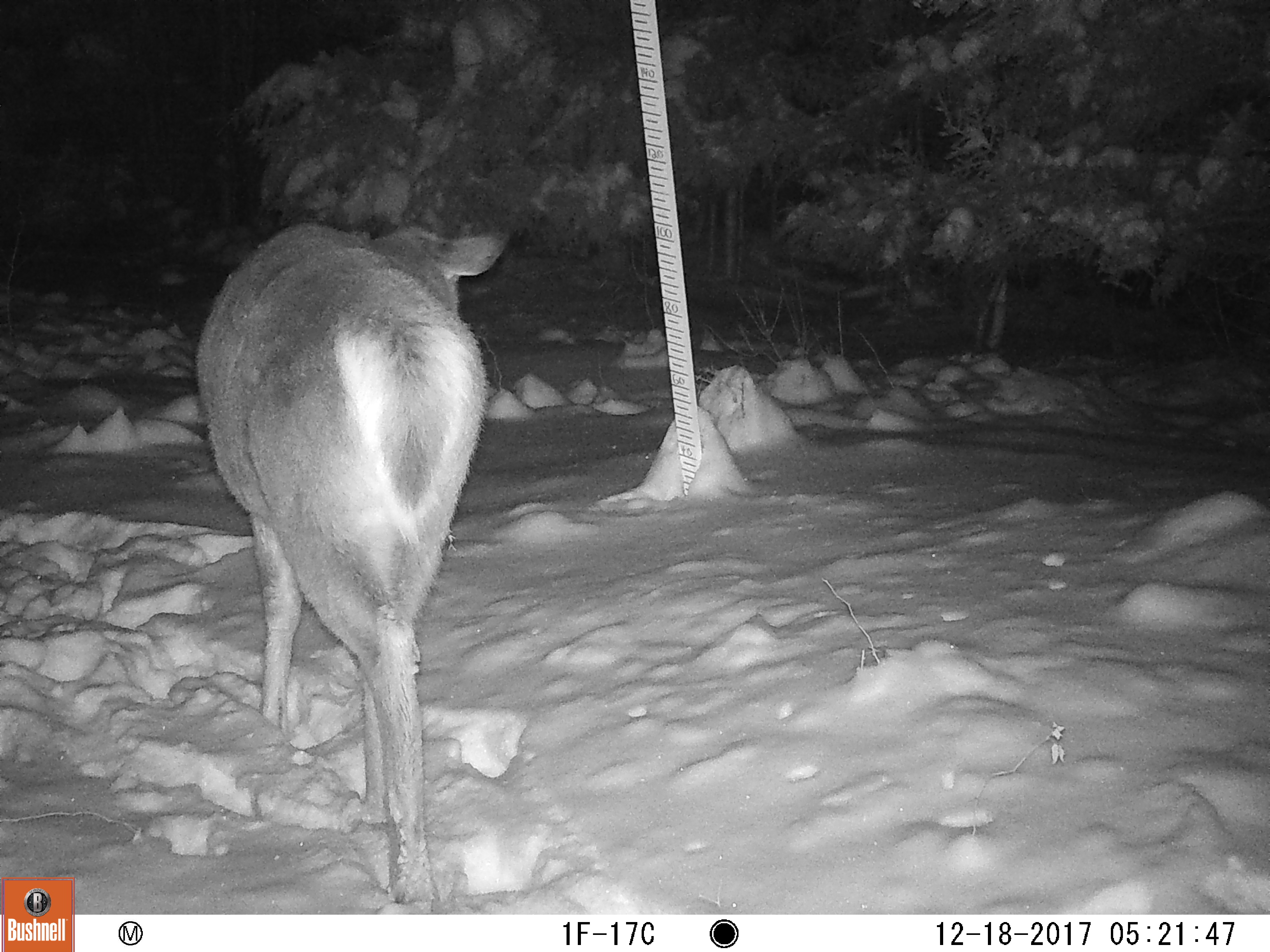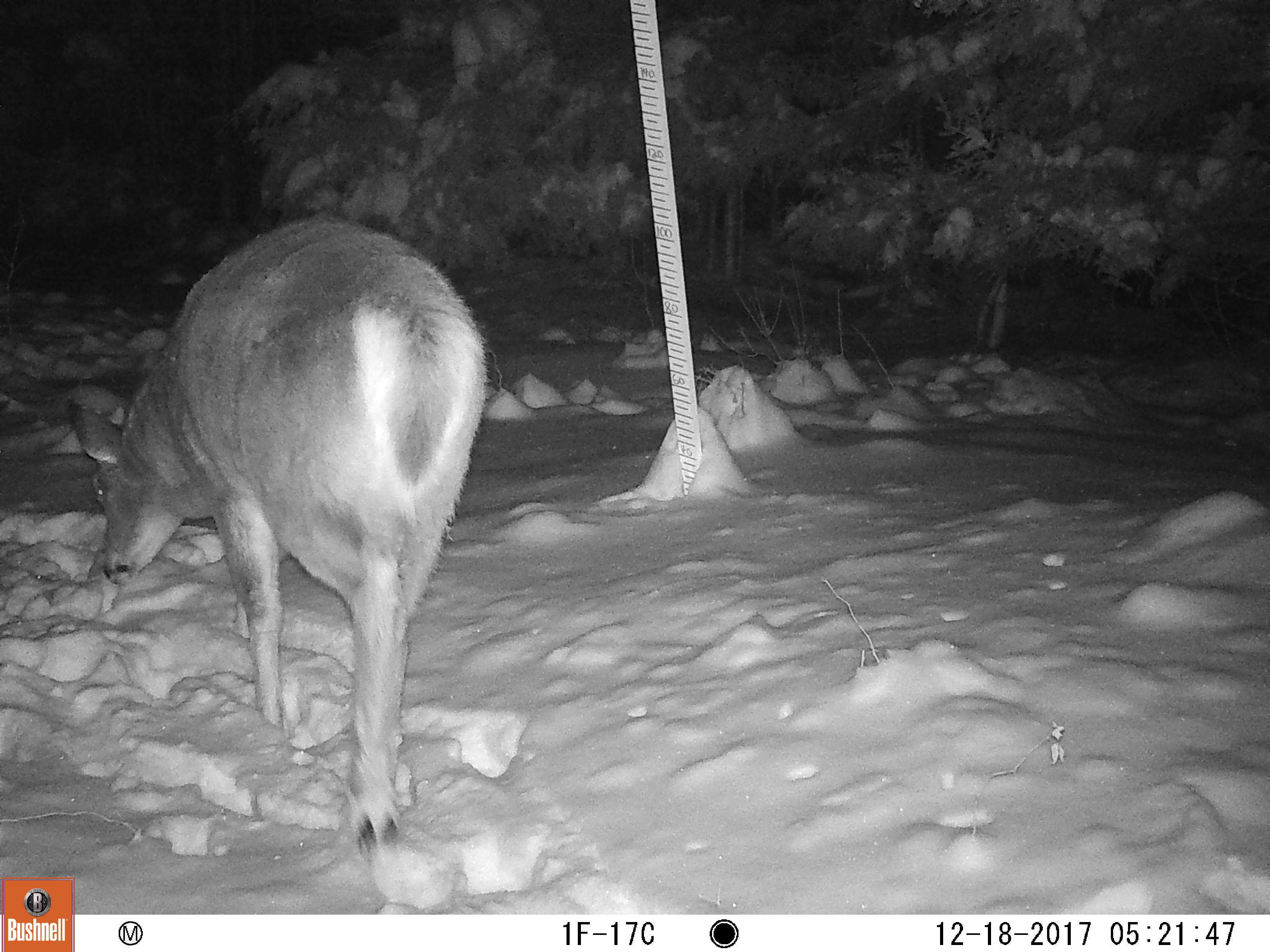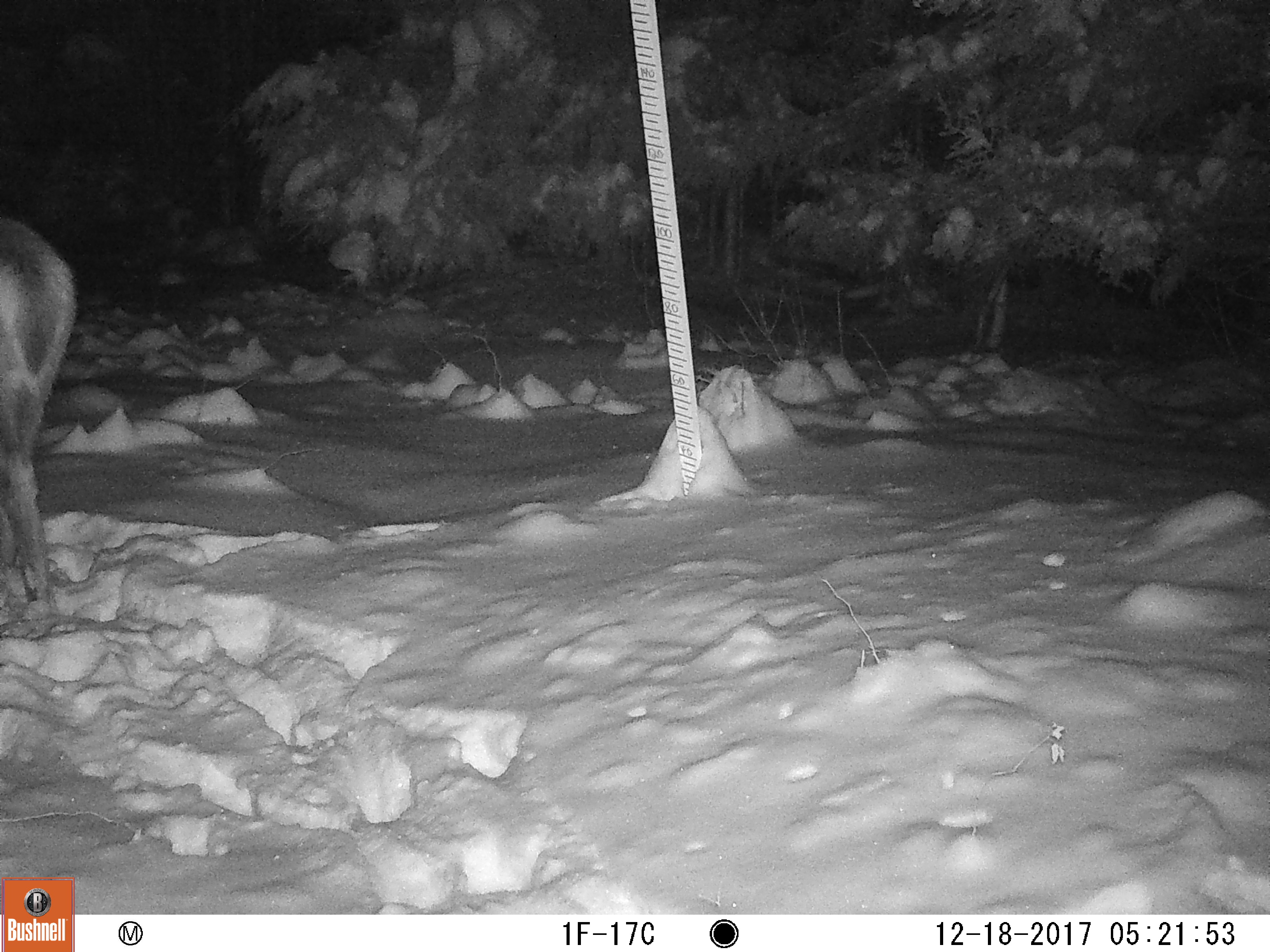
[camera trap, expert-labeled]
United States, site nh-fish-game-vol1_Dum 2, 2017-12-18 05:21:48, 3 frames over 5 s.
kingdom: Animalia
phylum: Chordata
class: Mammalia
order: Artiodactyla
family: Cervidae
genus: Odocoileus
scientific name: Odocoileus virginianus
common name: white-tailed deer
White-tailed deer (Odocoileus virginianus).